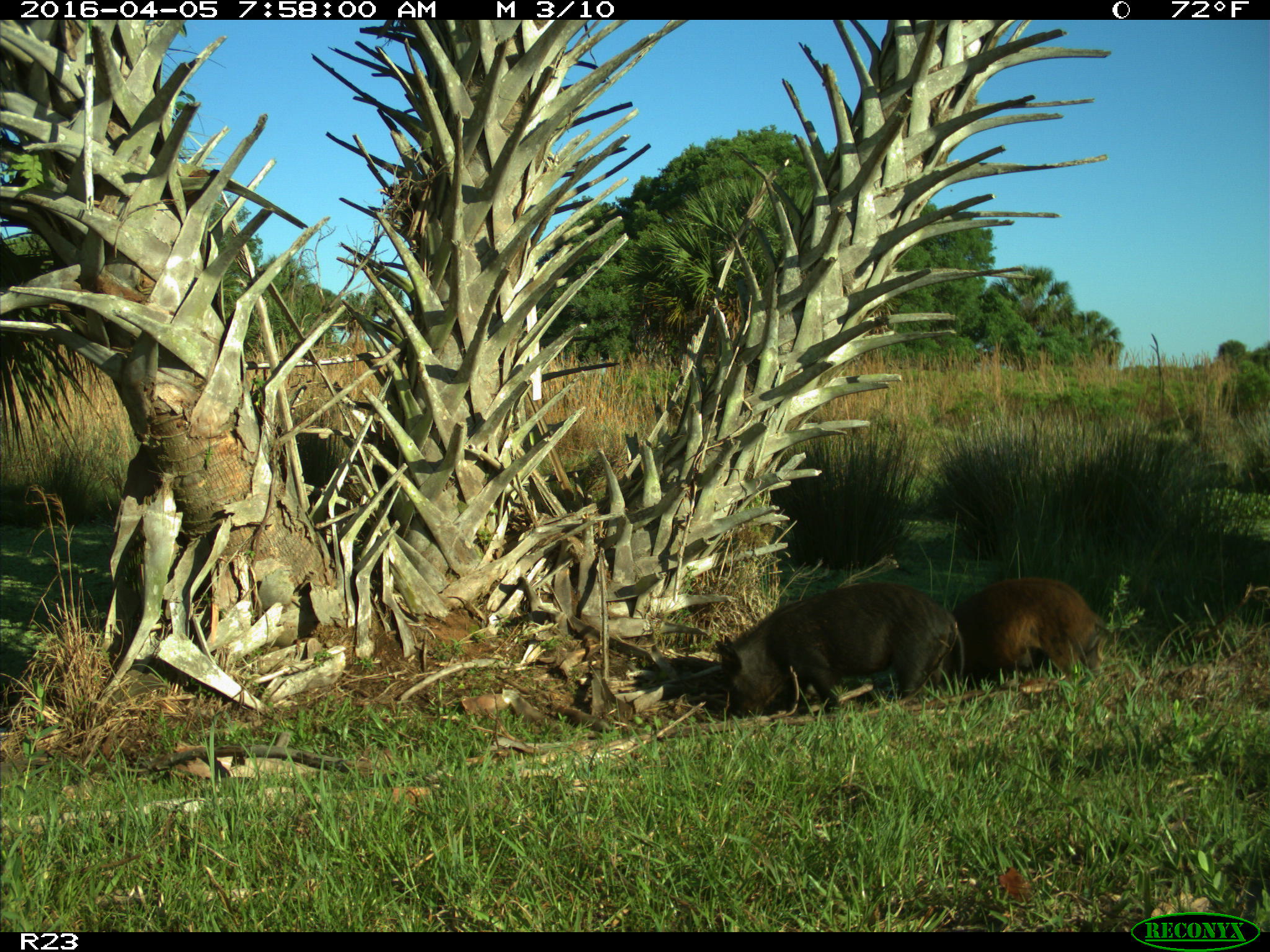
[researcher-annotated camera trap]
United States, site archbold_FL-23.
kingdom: Animalia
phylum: Chordata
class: Mammalia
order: Artiodactyla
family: Suidae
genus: Sus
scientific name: Sus scrofa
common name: wild boar